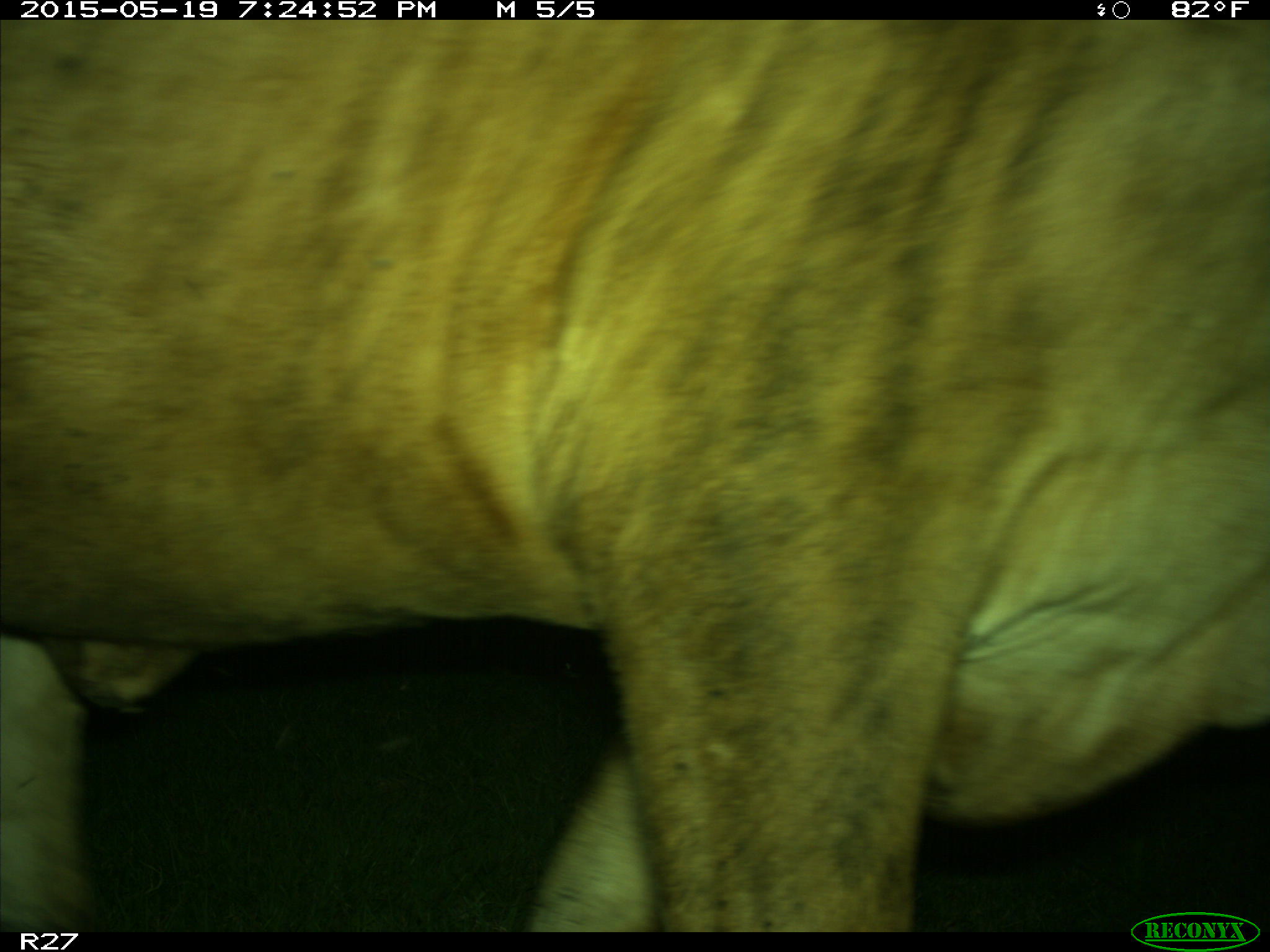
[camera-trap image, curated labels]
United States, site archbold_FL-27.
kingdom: Animalia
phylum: Chordata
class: Mammalia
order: Artiodactyla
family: Bovidae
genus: Bos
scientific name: Bos taurus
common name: domestic cow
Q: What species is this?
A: Bos taurus (domestic cow).